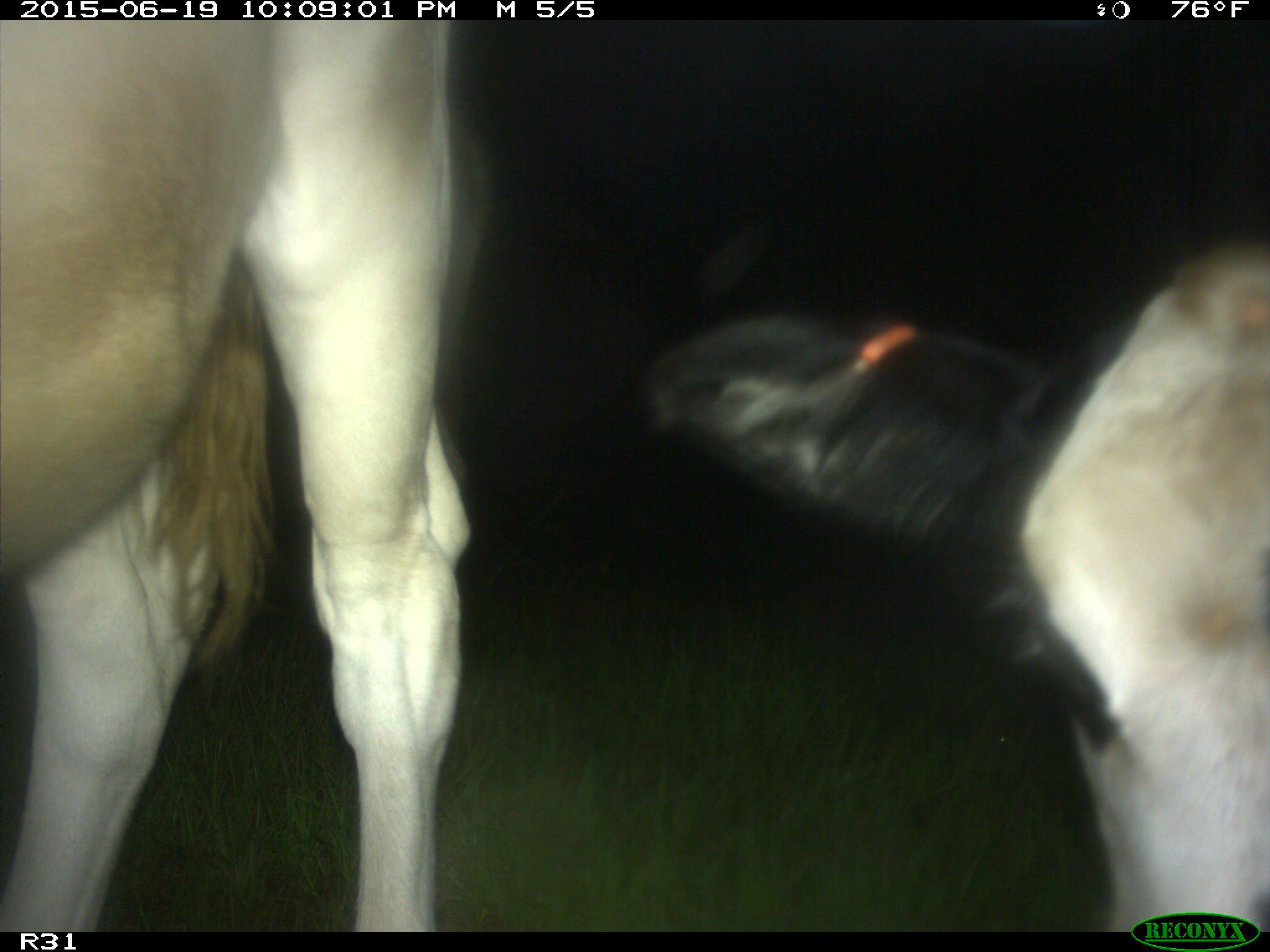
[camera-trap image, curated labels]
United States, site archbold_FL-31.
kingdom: Animalia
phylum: Chordata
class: Mammalia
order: Artiodactyla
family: Bovidae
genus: Bos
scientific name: Bos taurus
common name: domestic cow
Bos taurus (domestic cow).